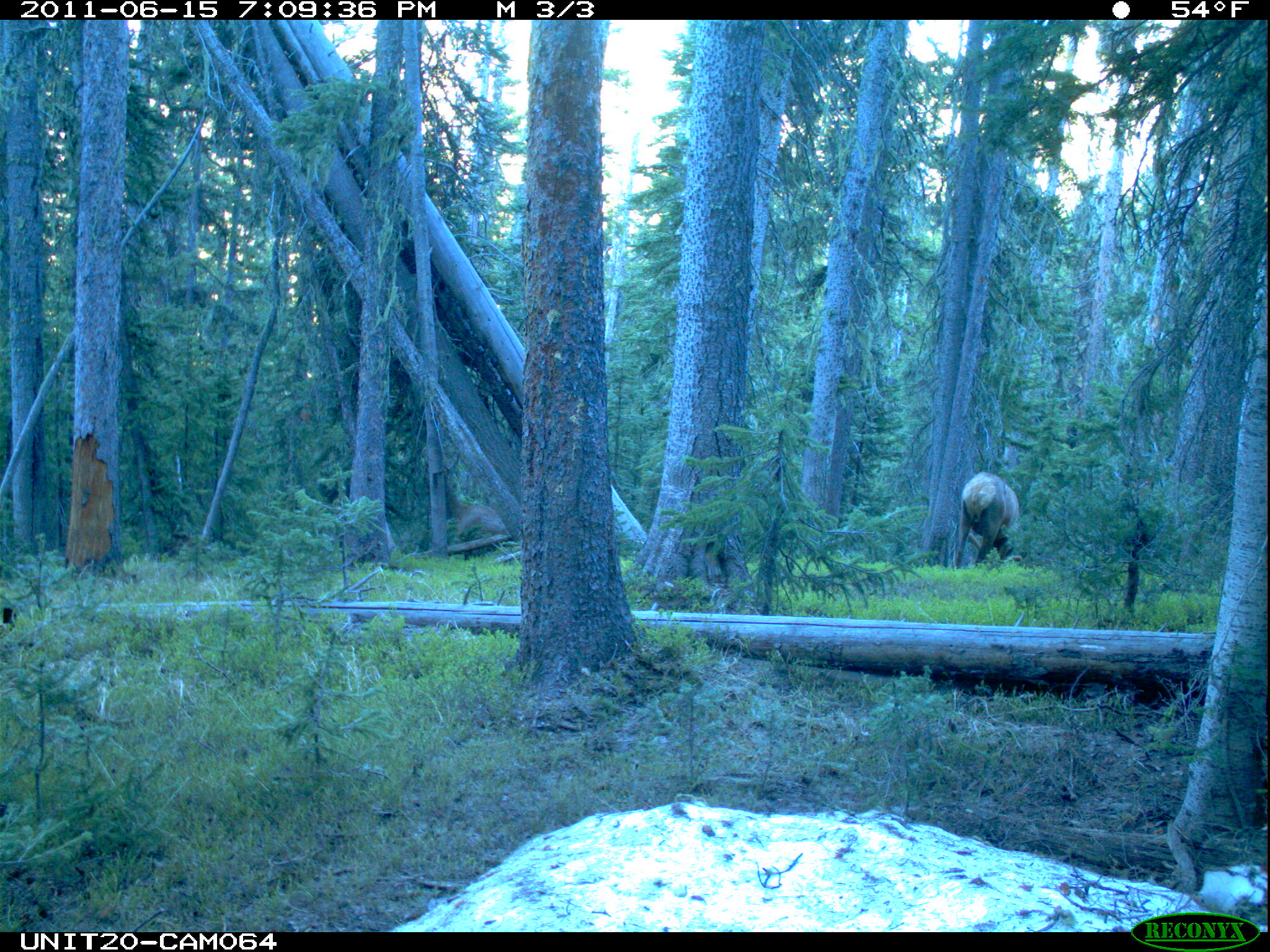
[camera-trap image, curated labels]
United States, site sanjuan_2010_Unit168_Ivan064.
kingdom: Animalia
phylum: Chordata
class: Mammalia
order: Artiodactyla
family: Cervidae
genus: Cervus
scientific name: Cervus elaphus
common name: red deer